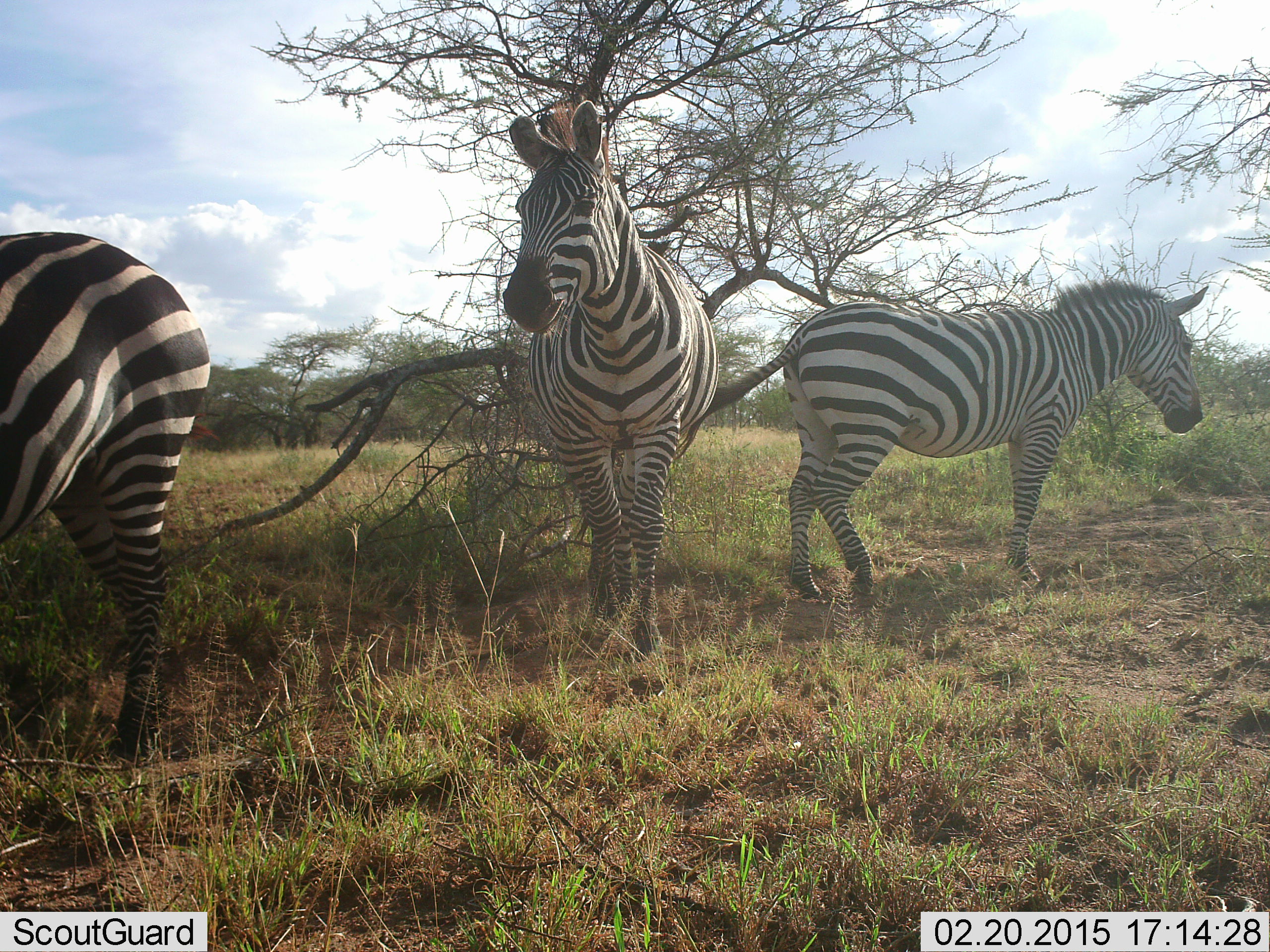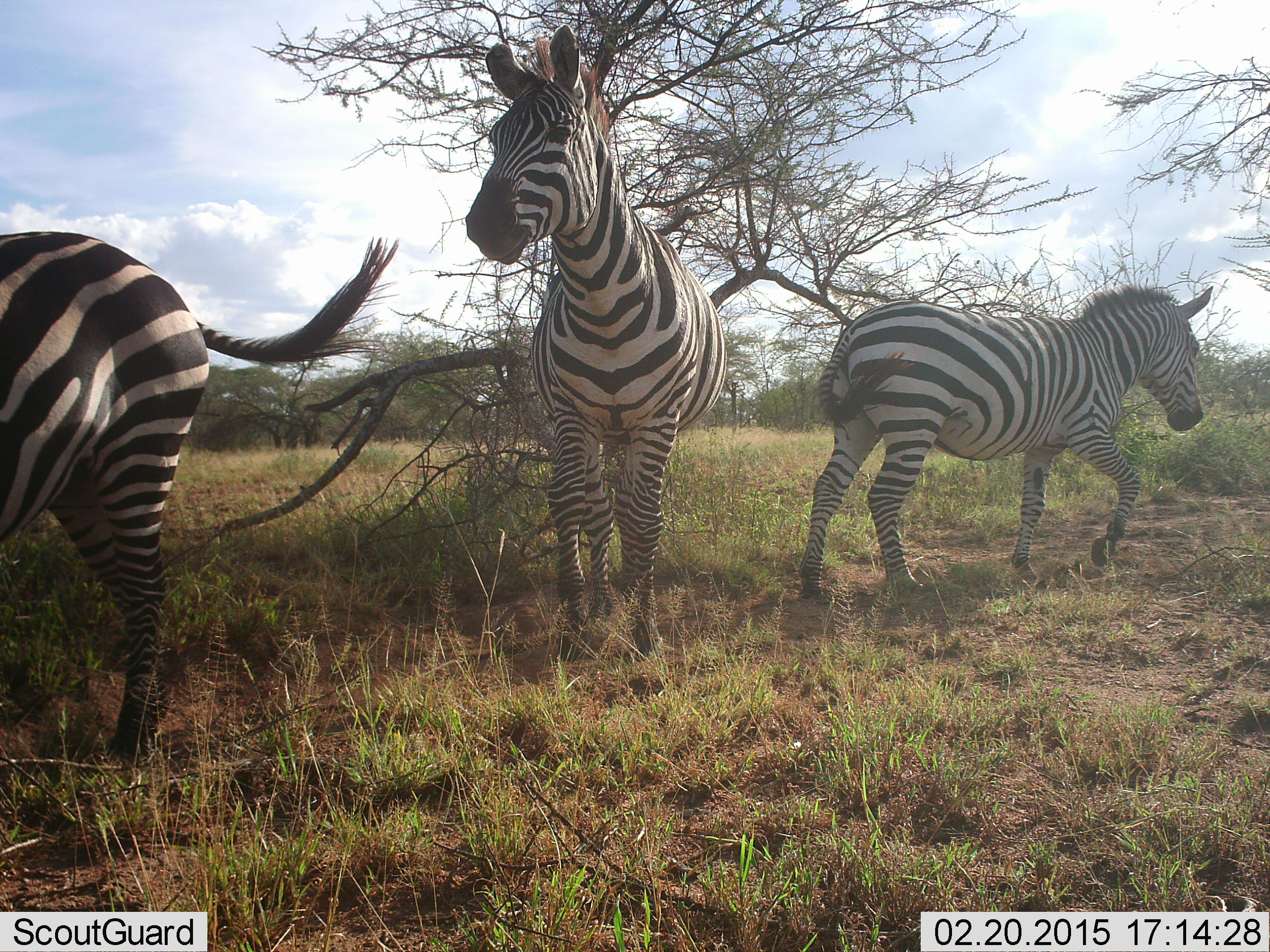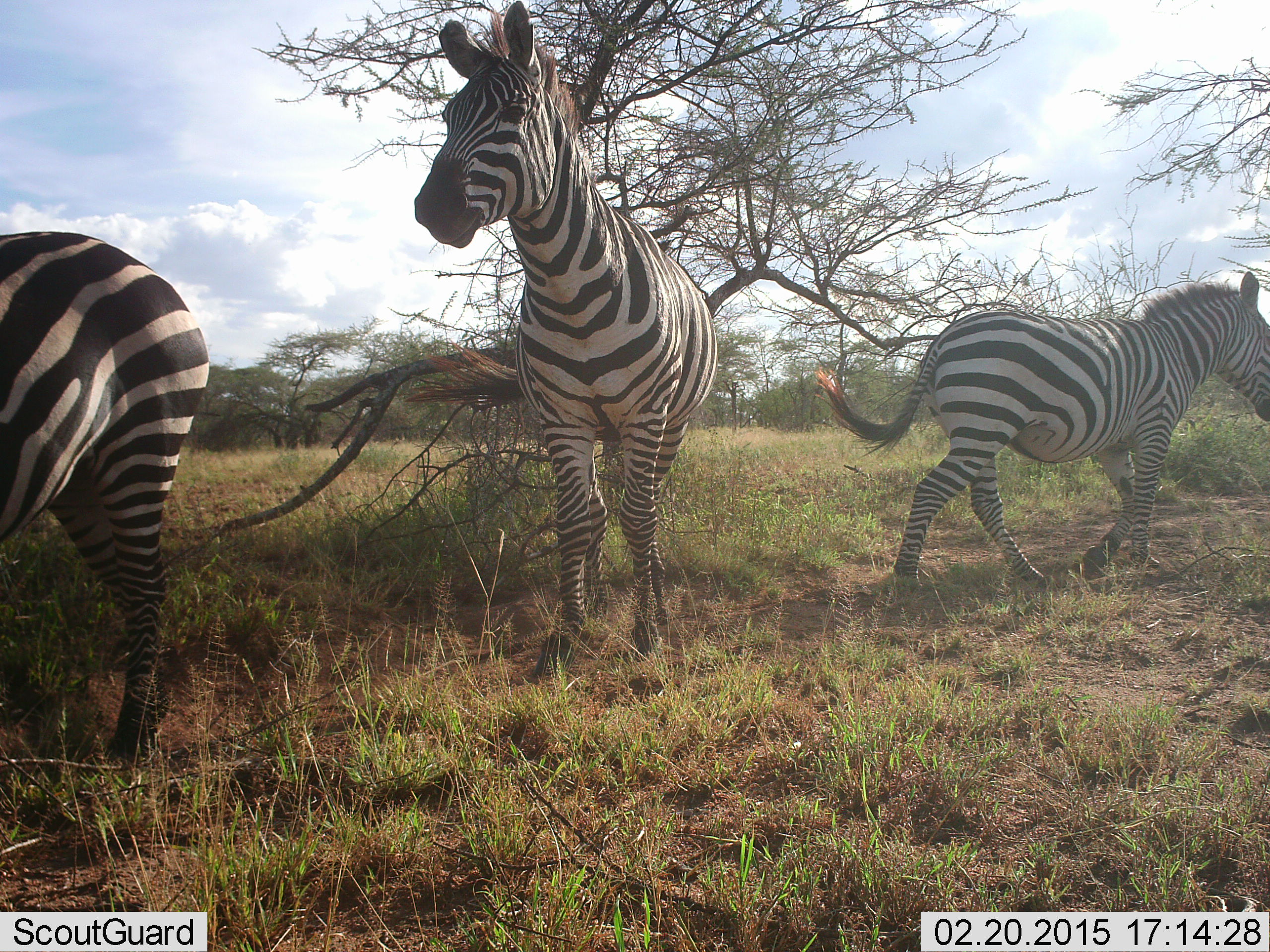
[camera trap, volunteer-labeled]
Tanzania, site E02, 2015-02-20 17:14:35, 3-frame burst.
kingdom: Animalia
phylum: Chordata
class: Mammalia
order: Perissodactyla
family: Equidae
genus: Equus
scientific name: Equus quagga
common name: plains zebra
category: zebra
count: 3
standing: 90%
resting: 0%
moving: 100%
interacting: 0%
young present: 0%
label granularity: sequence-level